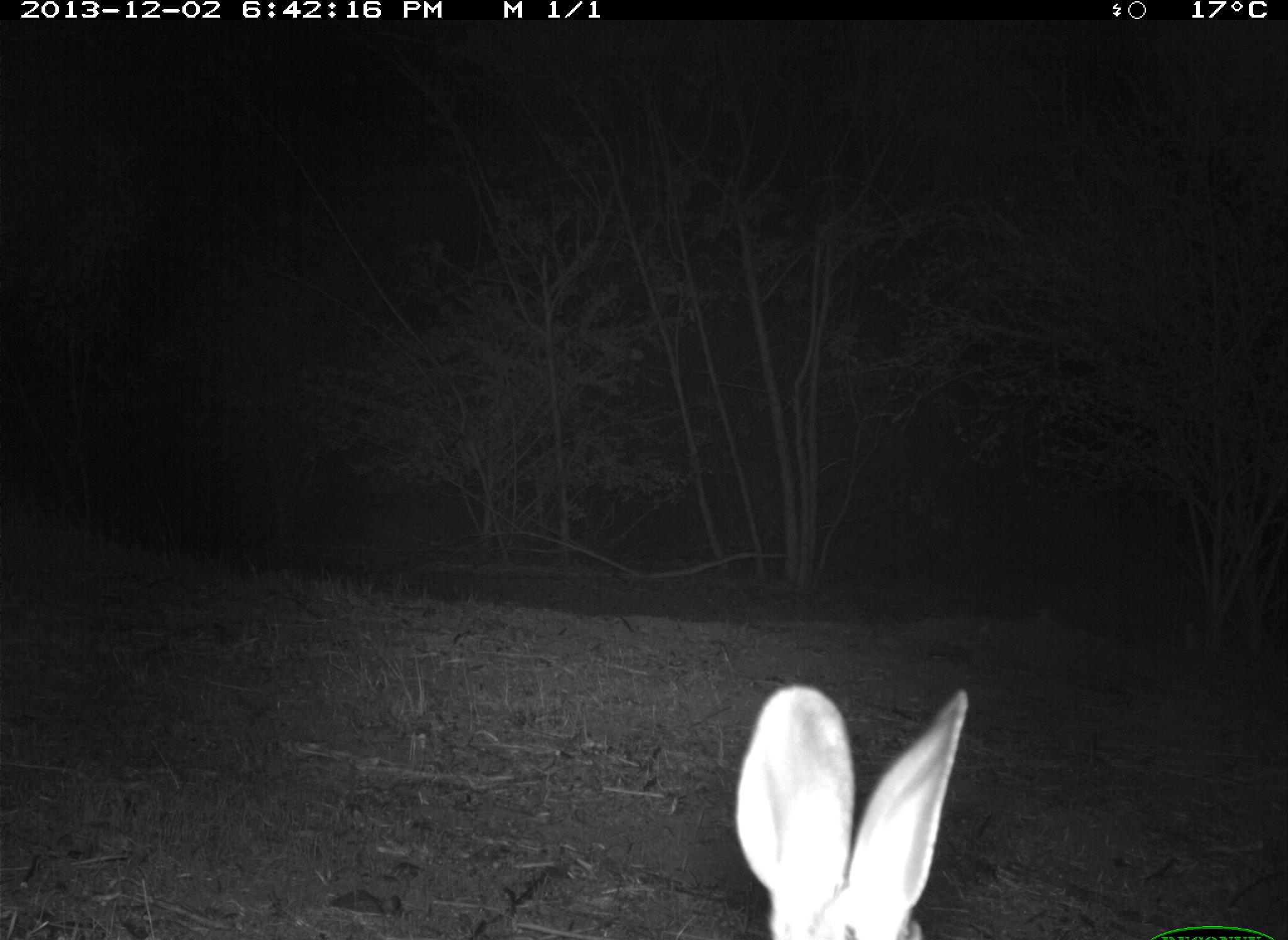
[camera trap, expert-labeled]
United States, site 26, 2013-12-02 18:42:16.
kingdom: Animalia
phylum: Chordata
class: Mammalia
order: Lagomorpha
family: Leporidae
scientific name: Leporidae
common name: rabbits and hares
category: rabbit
Rabbit (rabbits and hares) (Leporidae).